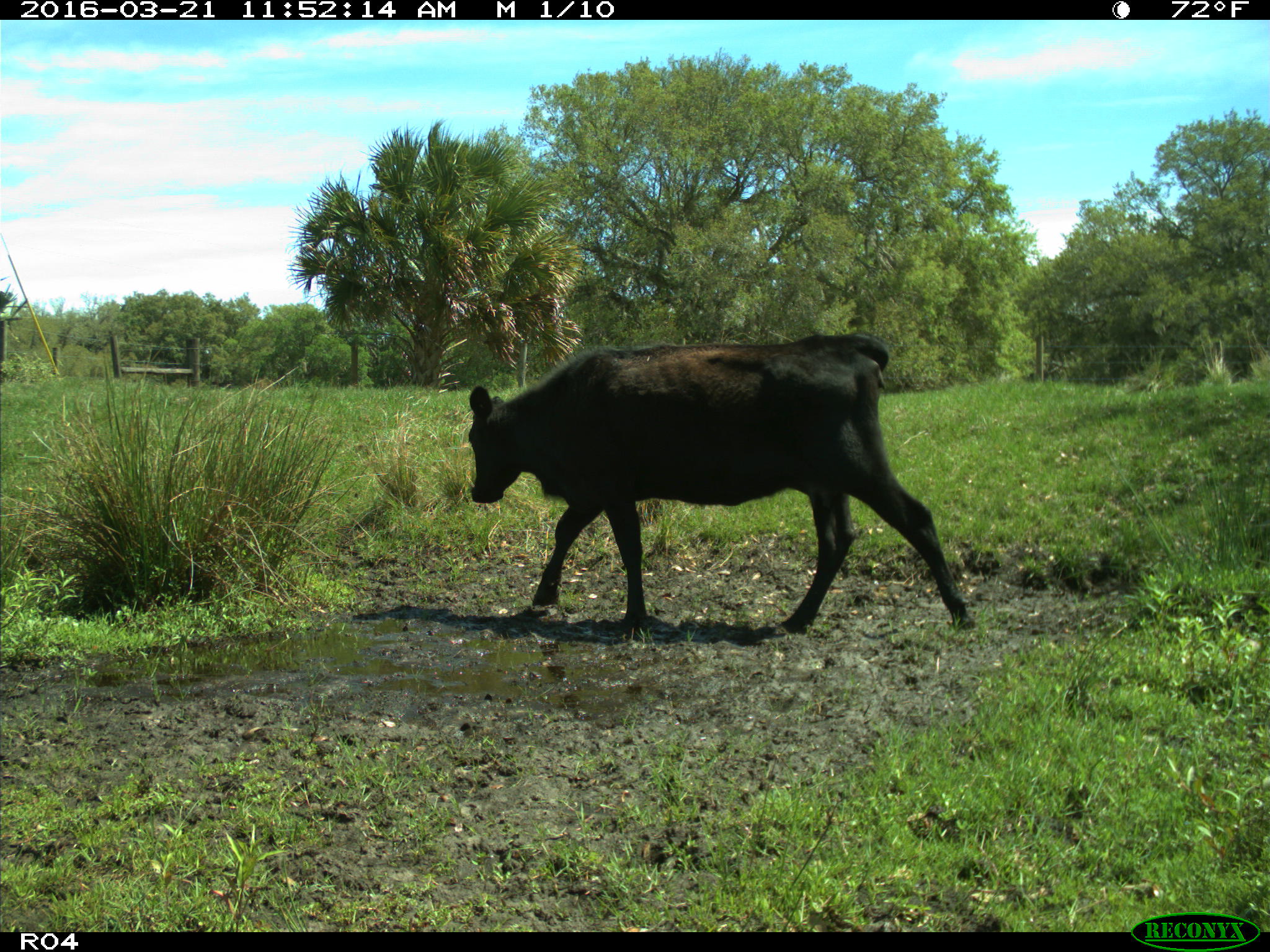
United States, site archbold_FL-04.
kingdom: Animalia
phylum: Chordata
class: Mammalia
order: Artiodactyla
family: Bovidae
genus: Bos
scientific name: Bos taurus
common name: domestic cow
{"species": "Bos taurus (domestic cow)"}